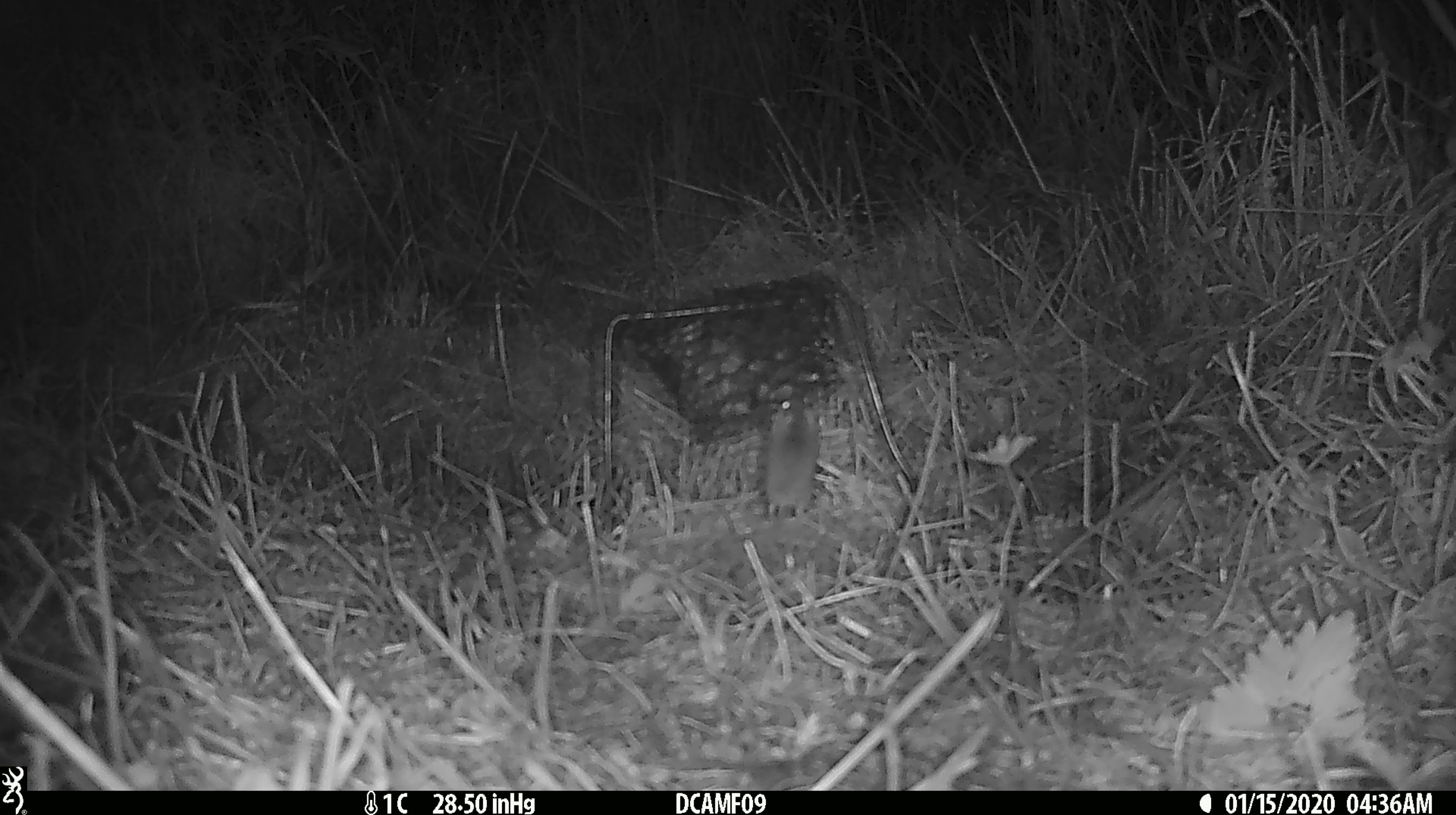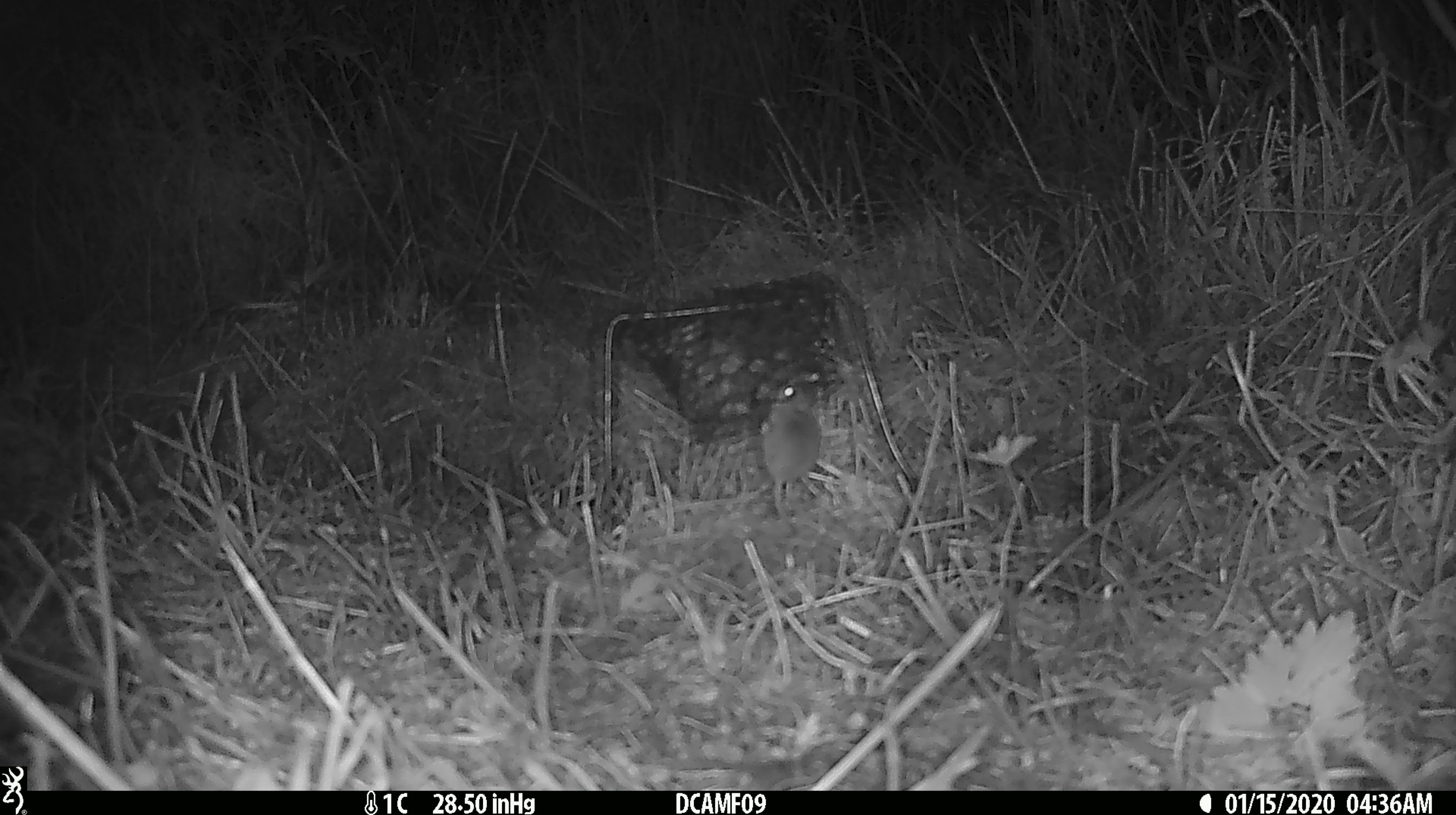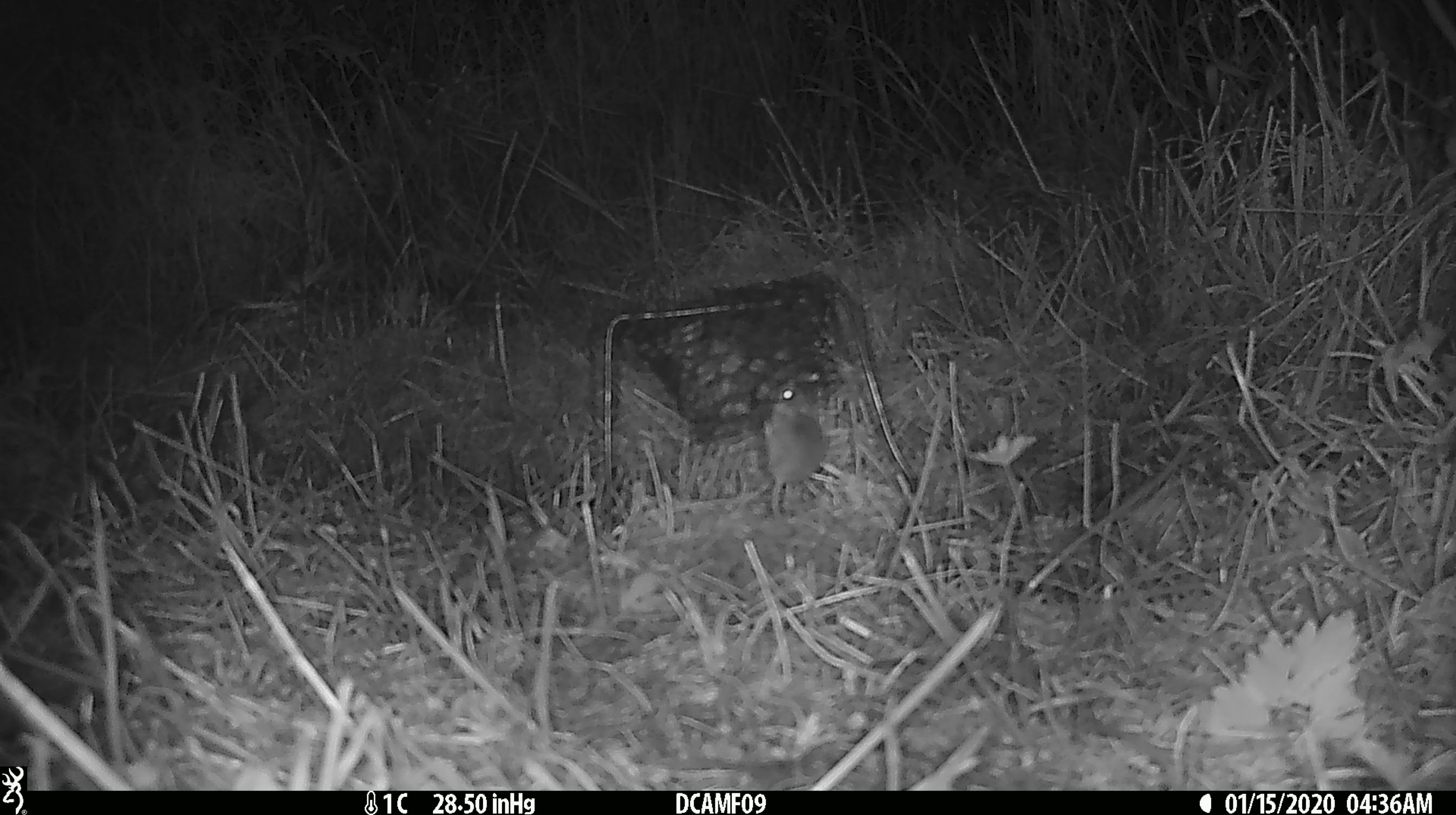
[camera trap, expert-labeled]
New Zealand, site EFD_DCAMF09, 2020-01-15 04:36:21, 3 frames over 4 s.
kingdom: Animalia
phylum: Chordata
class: Mammalia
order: Rodentia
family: Muridae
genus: Mus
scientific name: Mus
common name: mouse